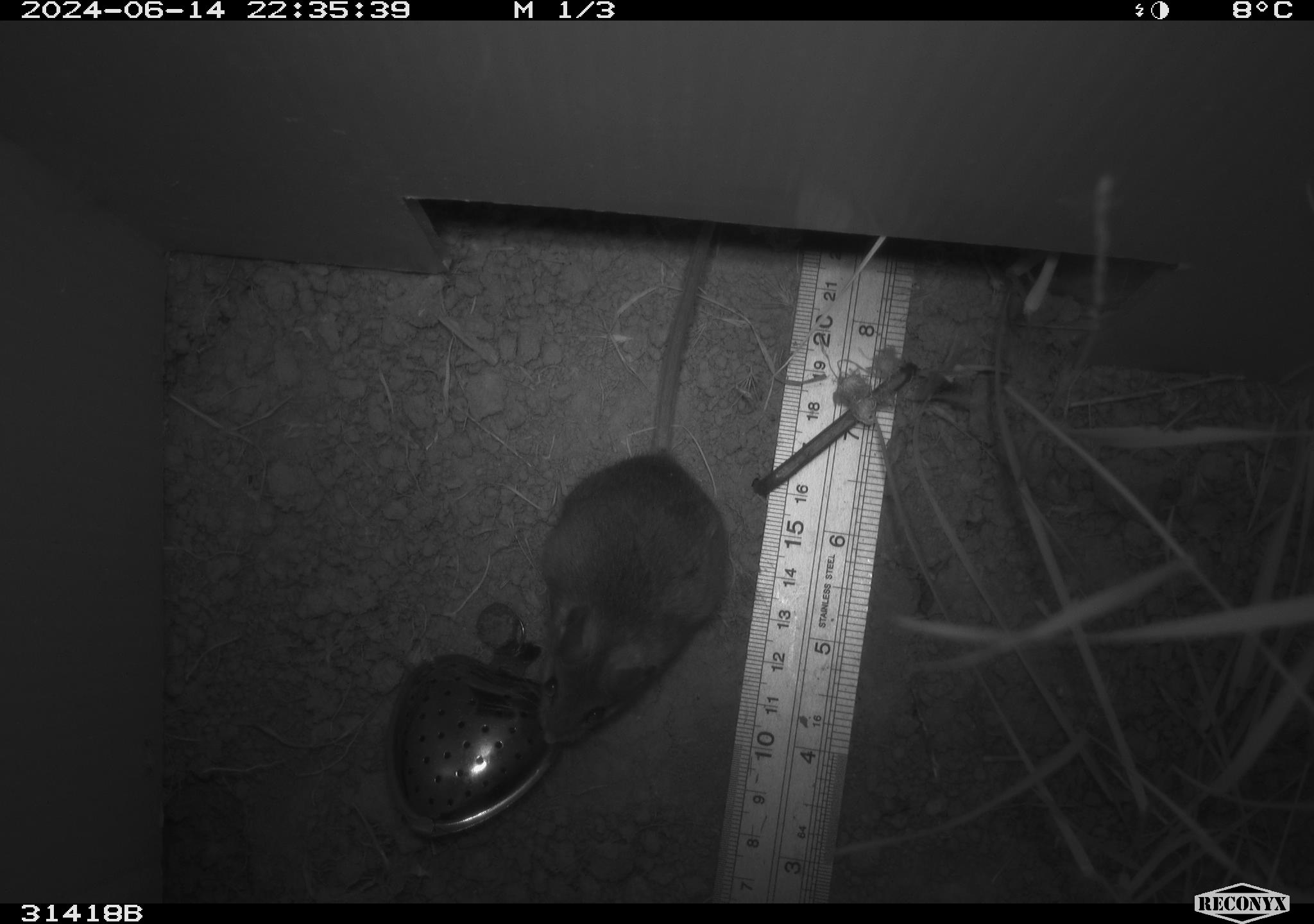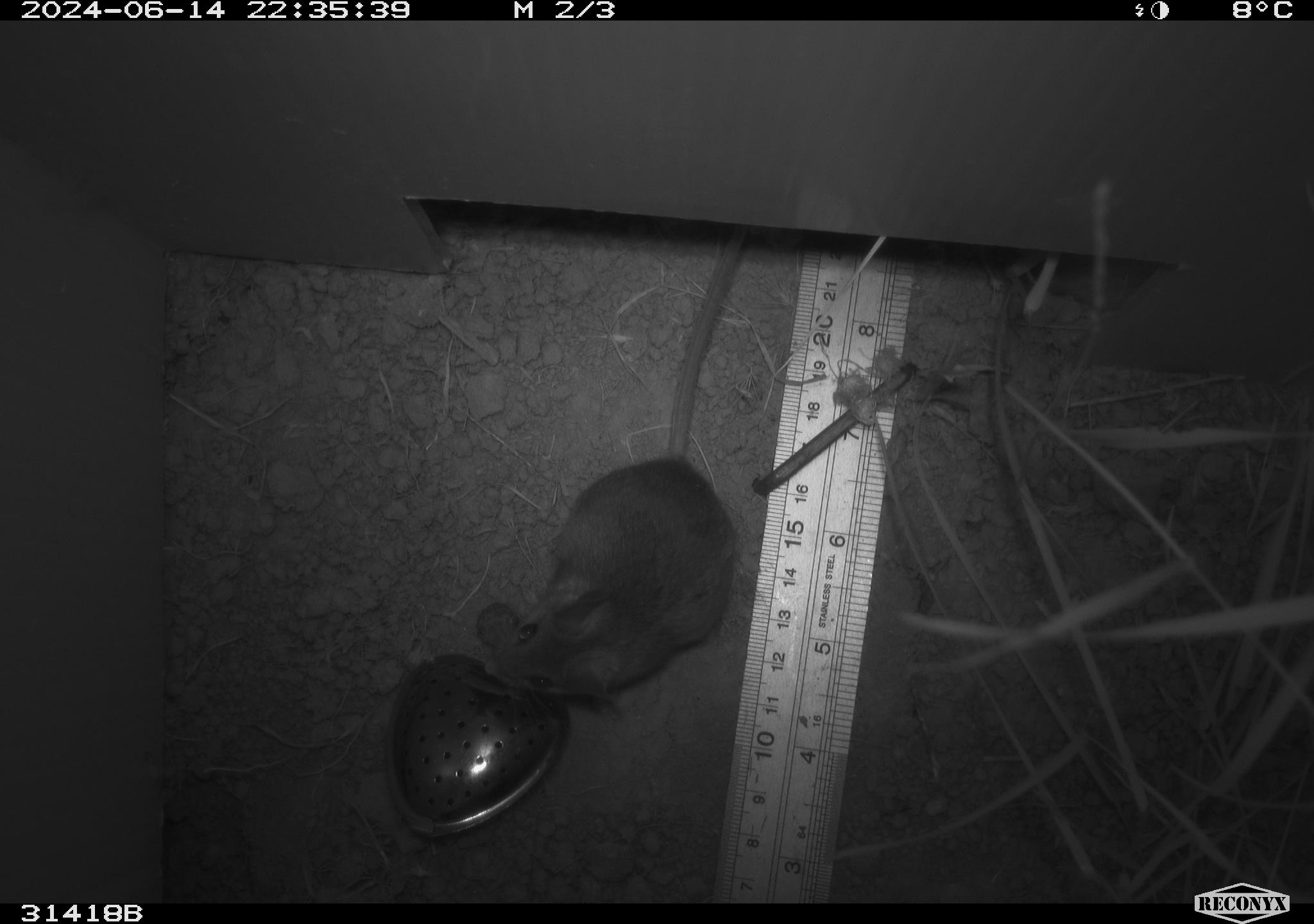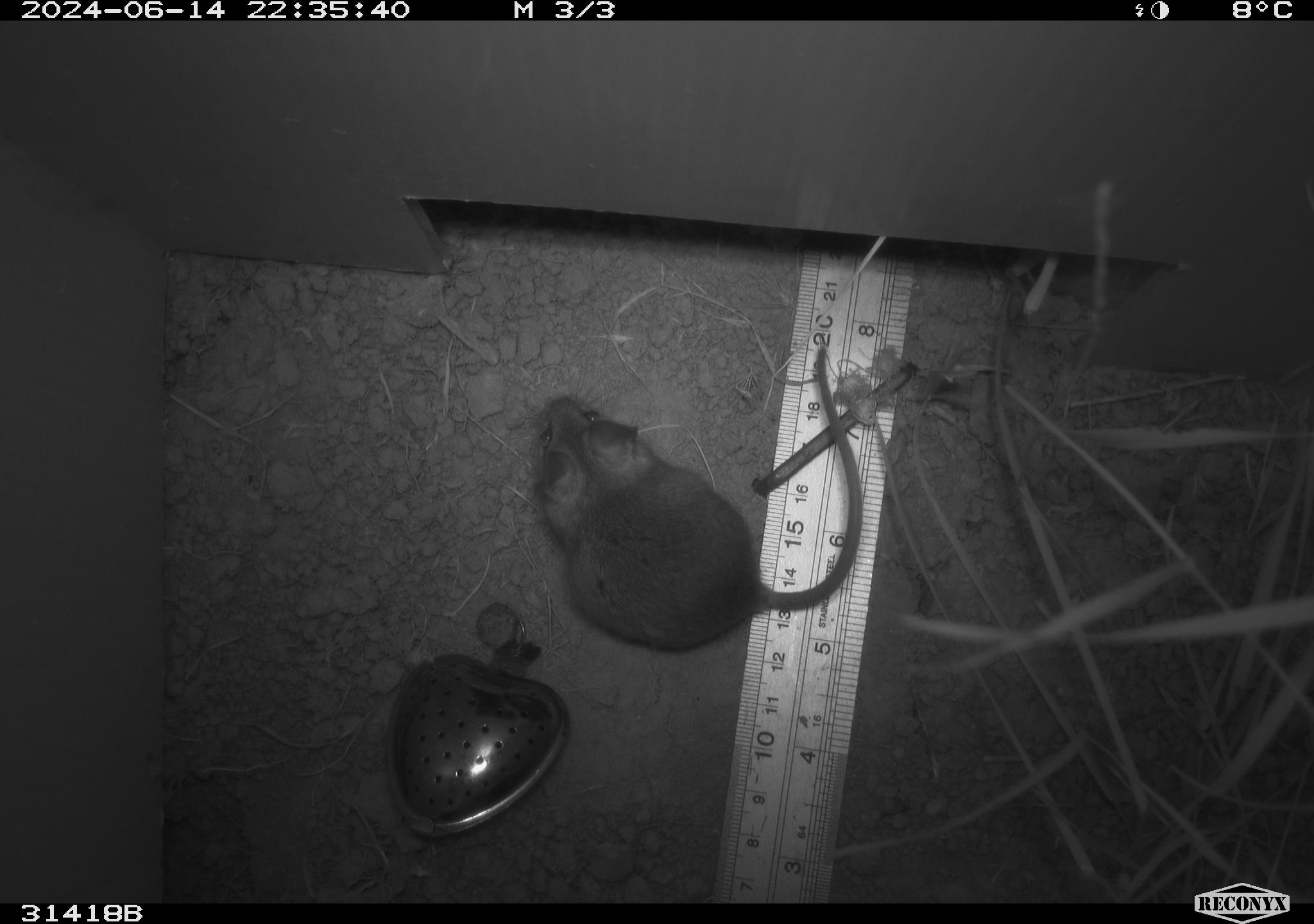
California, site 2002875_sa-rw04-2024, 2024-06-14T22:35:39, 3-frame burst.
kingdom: Animalia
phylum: Chordata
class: Mammalia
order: Rodentia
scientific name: Rodentia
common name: rodent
Rodent (Rodentia).